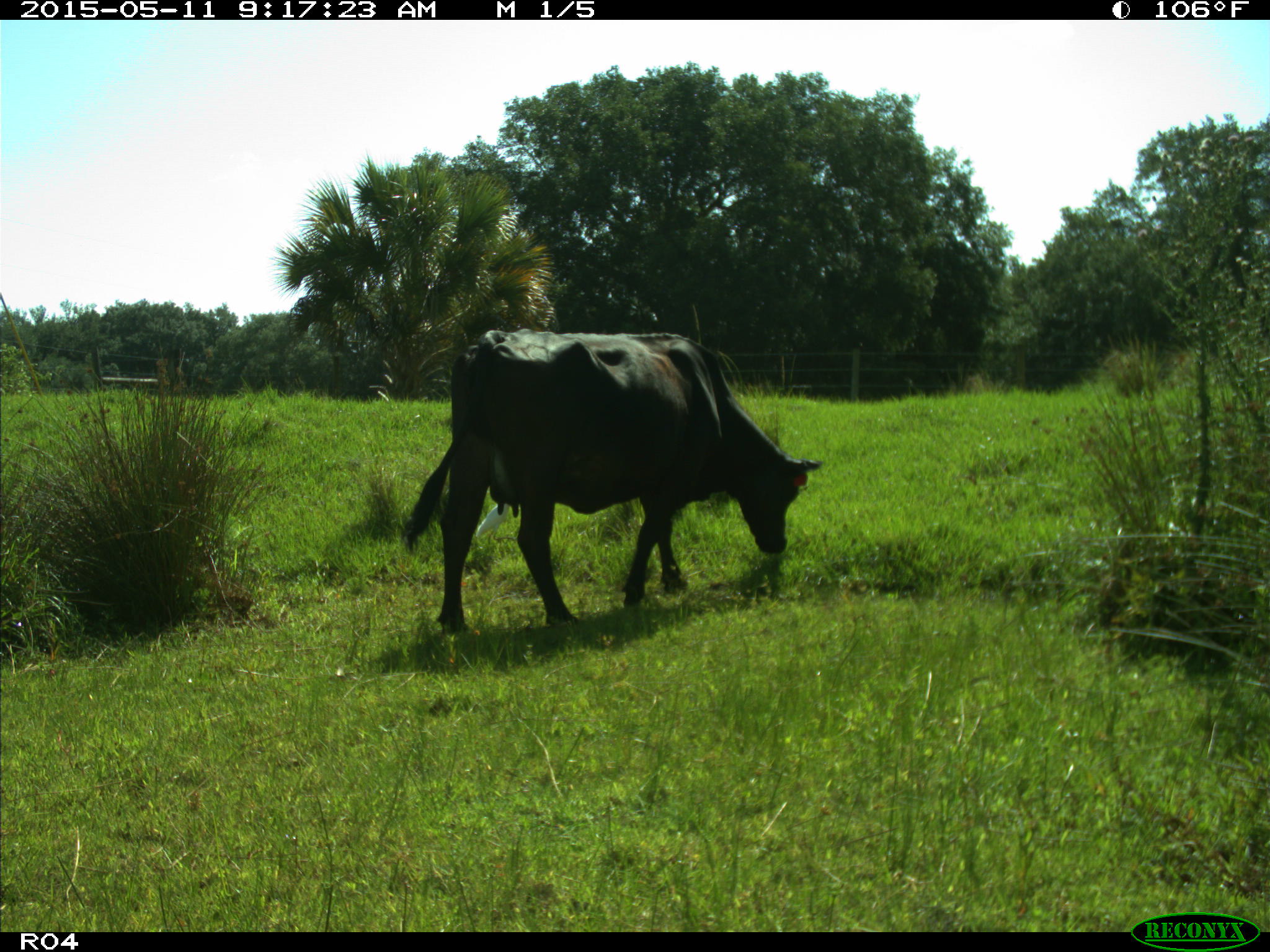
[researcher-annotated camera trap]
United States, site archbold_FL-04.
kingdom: Animalia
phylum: Chordata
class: Mammalia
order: Artiodactyla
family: Bovidae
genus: Bos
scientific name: Bos taurus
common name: domestic cow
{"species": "Bos taurus (domestic cow)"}